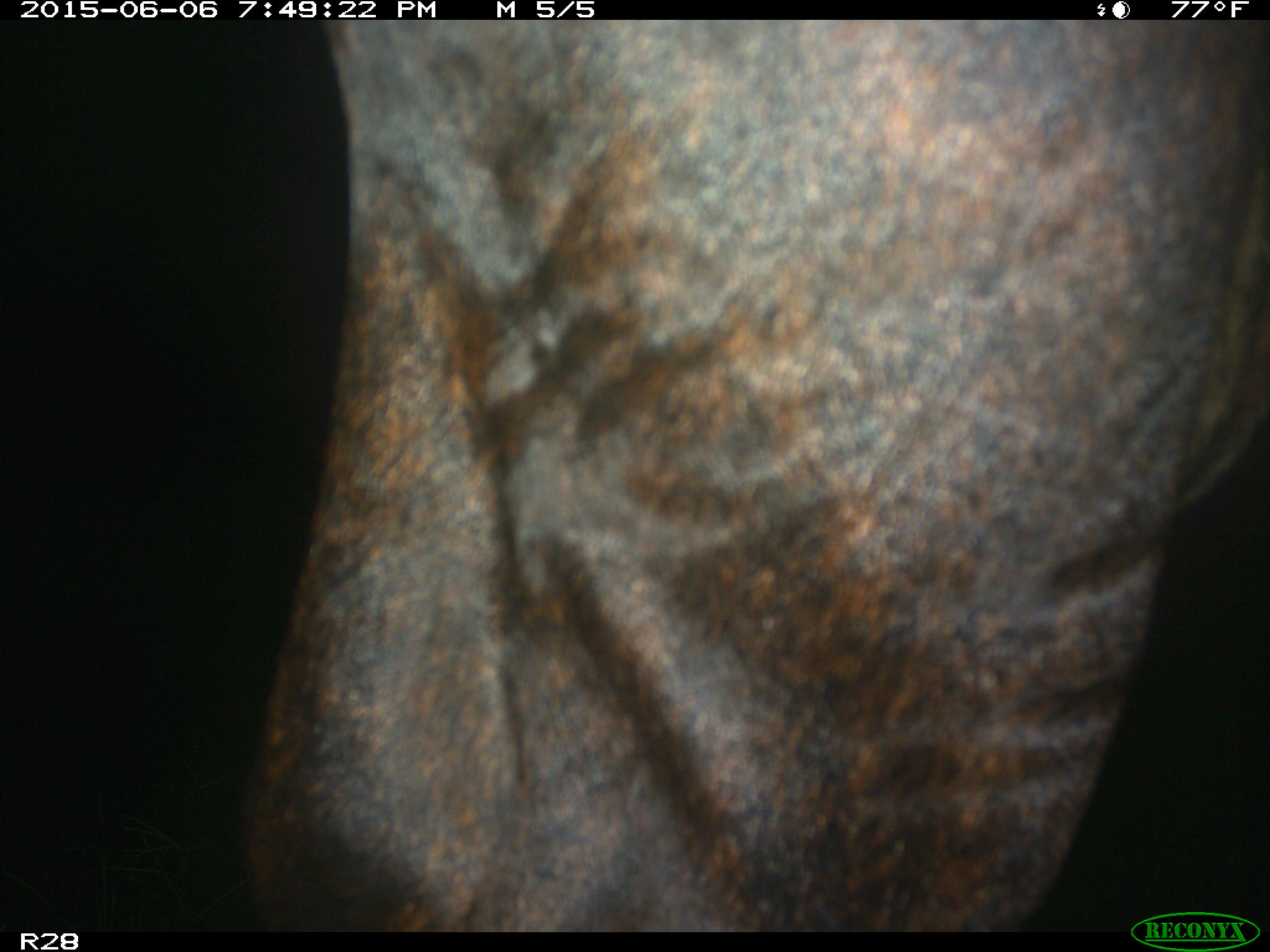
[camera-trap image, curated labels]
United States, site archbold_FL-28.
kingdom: Animalia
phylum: Chordata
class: Mammalia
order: Artiodactyla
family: Bovidae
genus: Bos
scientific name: Bos taurus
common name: domestic cow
Bos taurus (domestic cow).